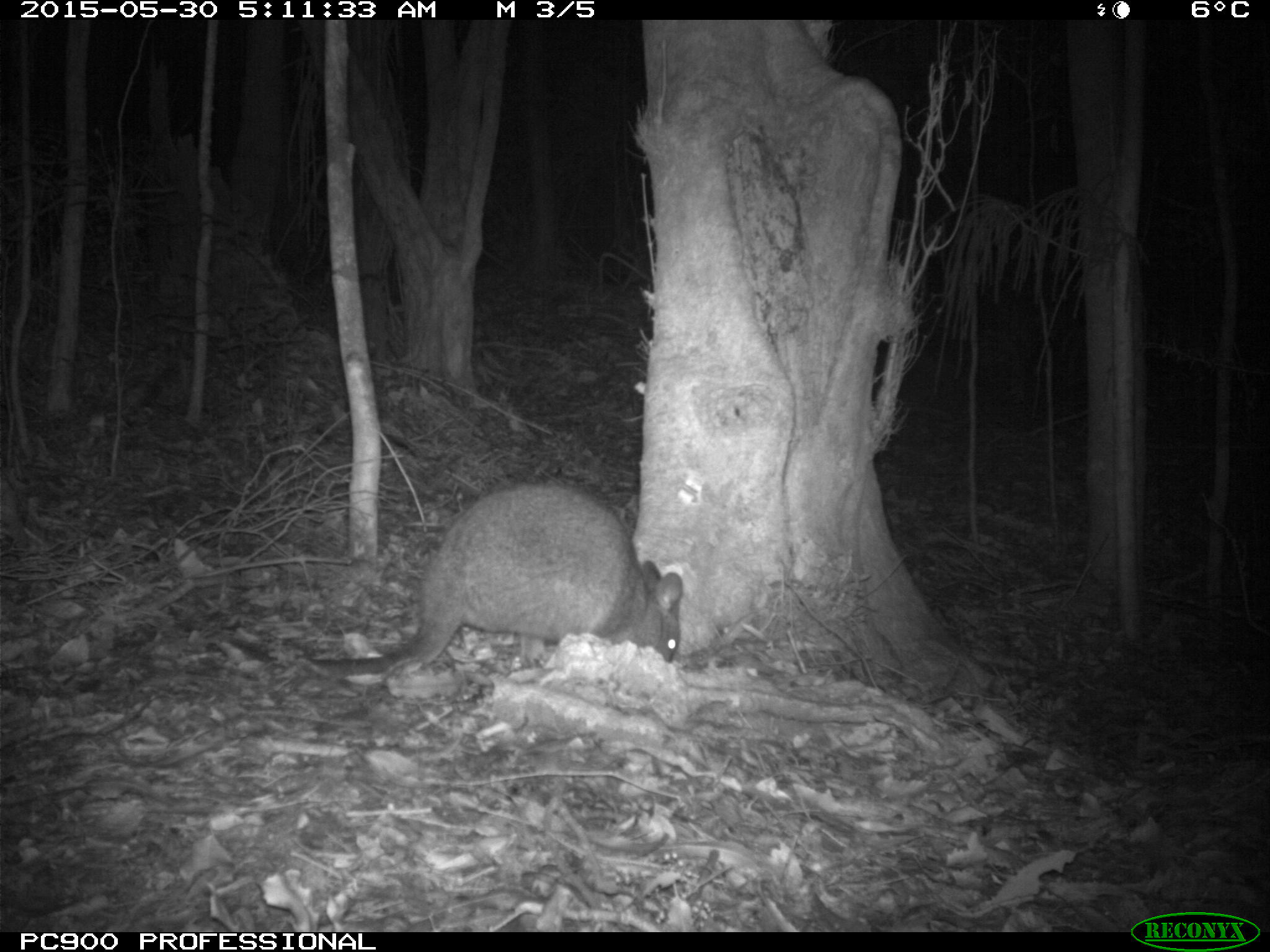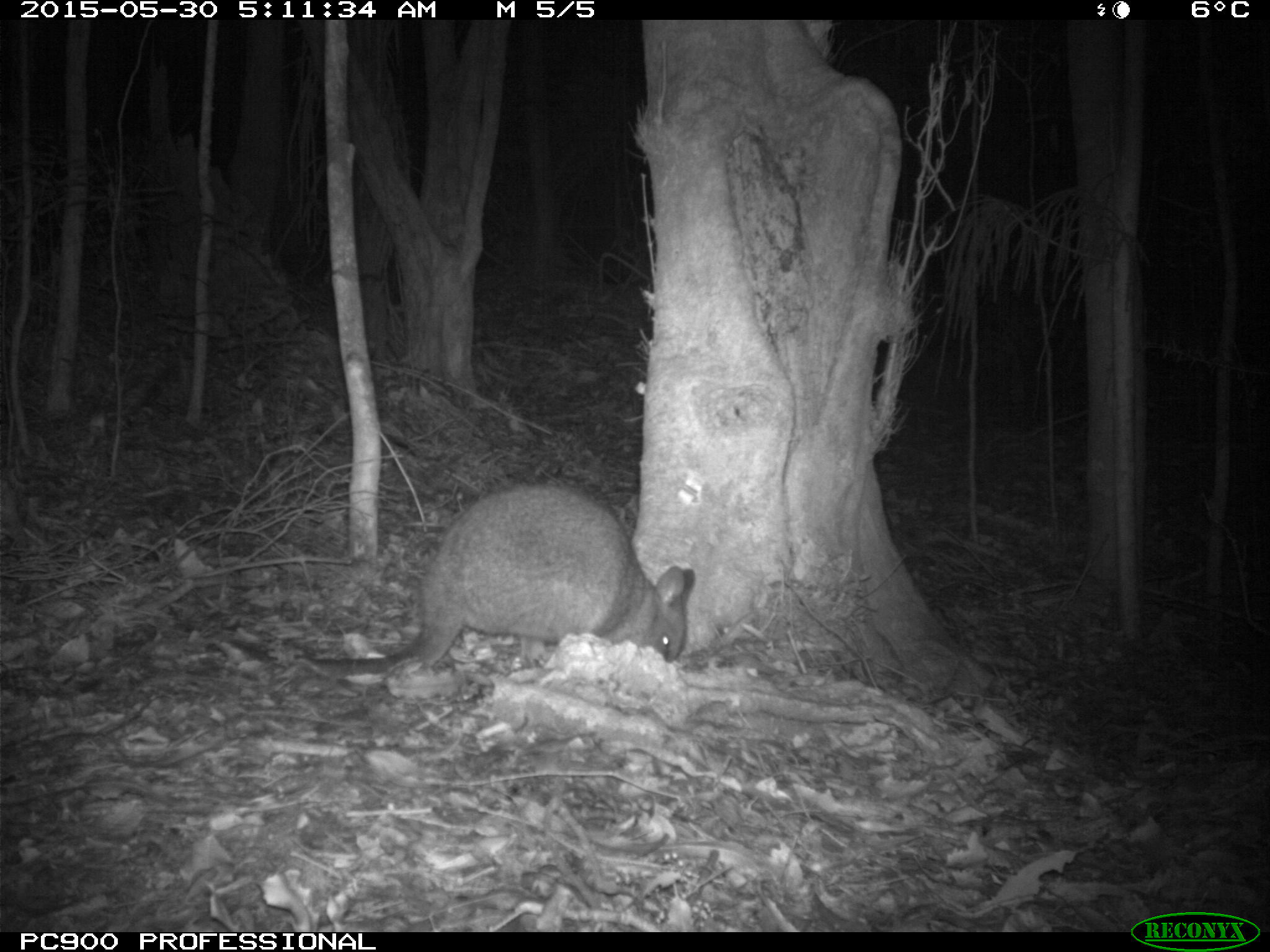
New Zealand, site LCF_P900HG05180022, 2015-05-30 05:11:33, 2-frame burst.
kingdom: Animalia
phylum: Chordata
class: Mammalia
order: Diprotodontia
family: Macropodidae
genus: Notamacropus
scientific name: Notamacropus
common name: wallaby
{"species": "wallaby (Notamacropus)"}